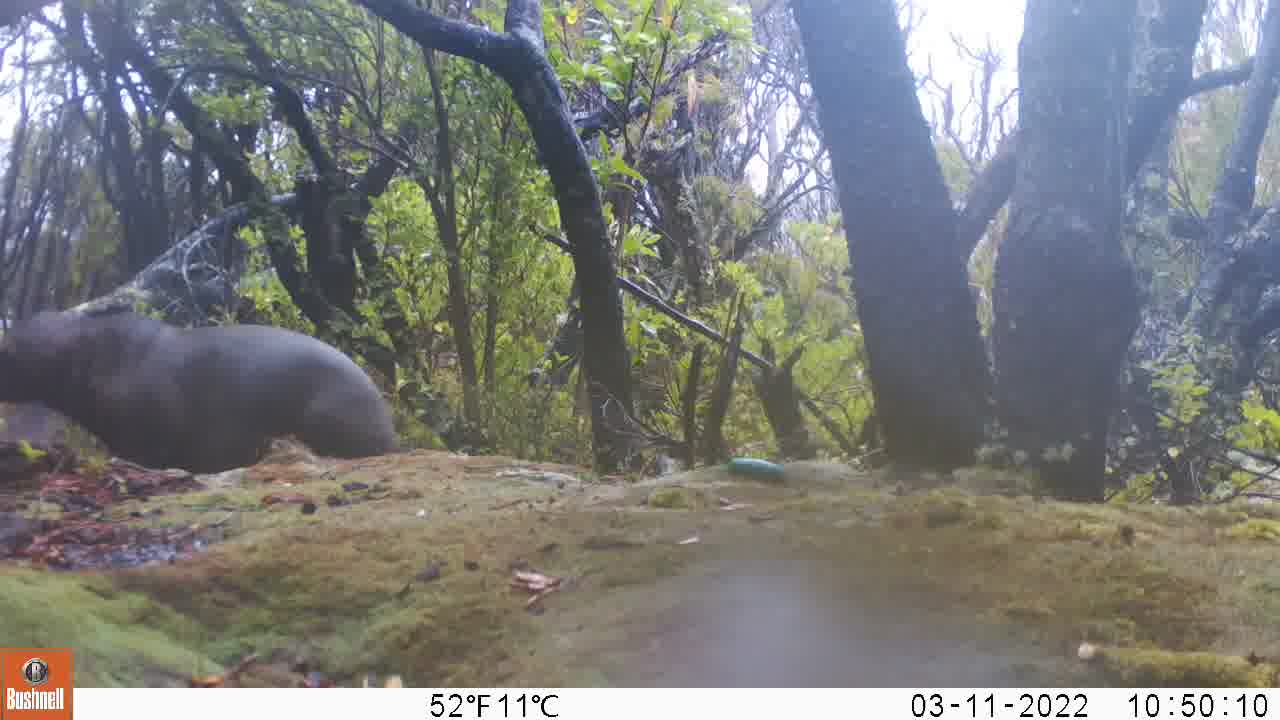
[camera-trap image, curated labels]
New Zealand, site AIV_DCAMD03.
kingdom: Animalia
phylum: Chordata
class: Mammalia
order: Carnivora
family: Otariidae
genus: Phocarctos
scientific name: Phocarctos hookeri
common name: new zealand sea lion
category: sealion